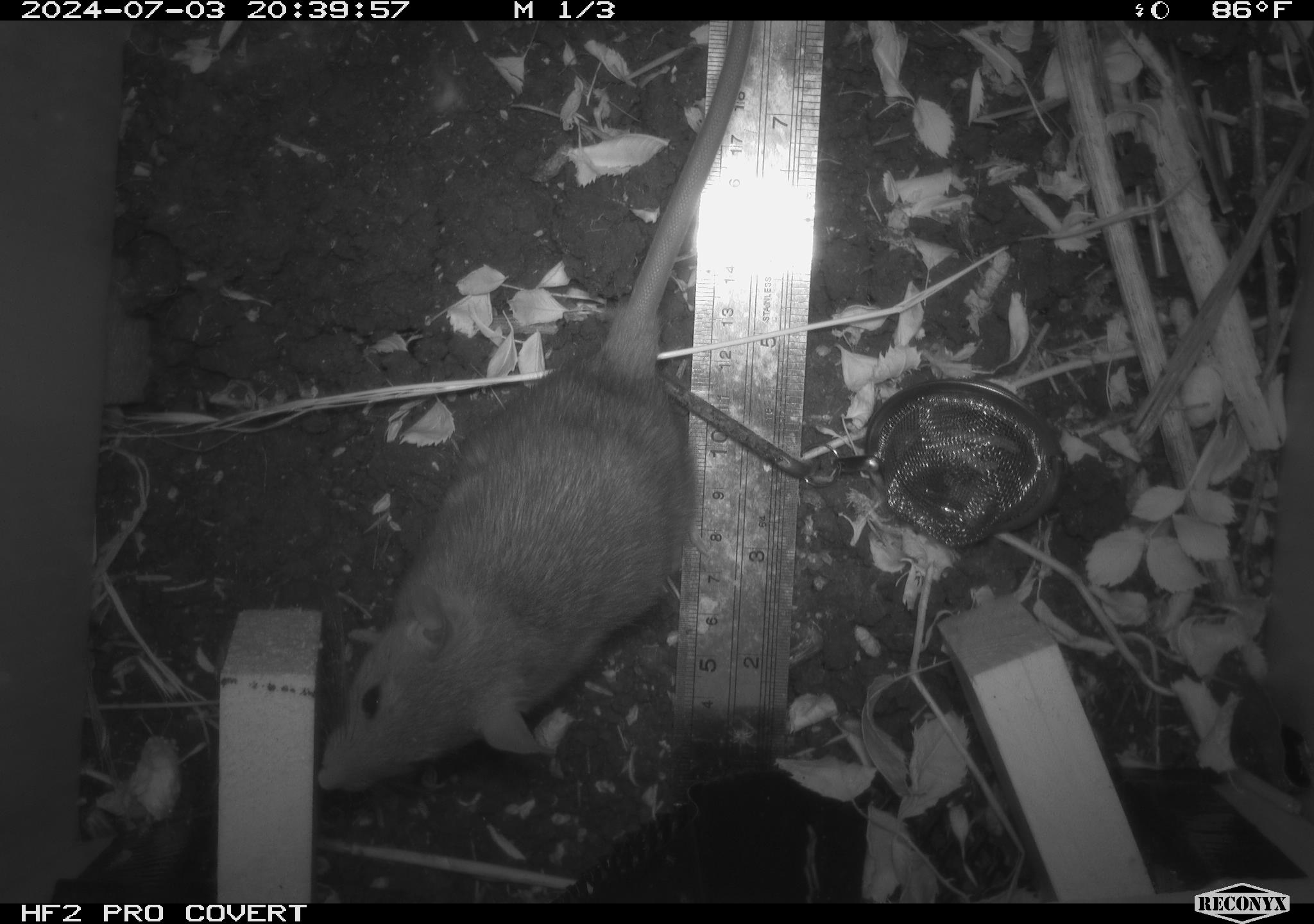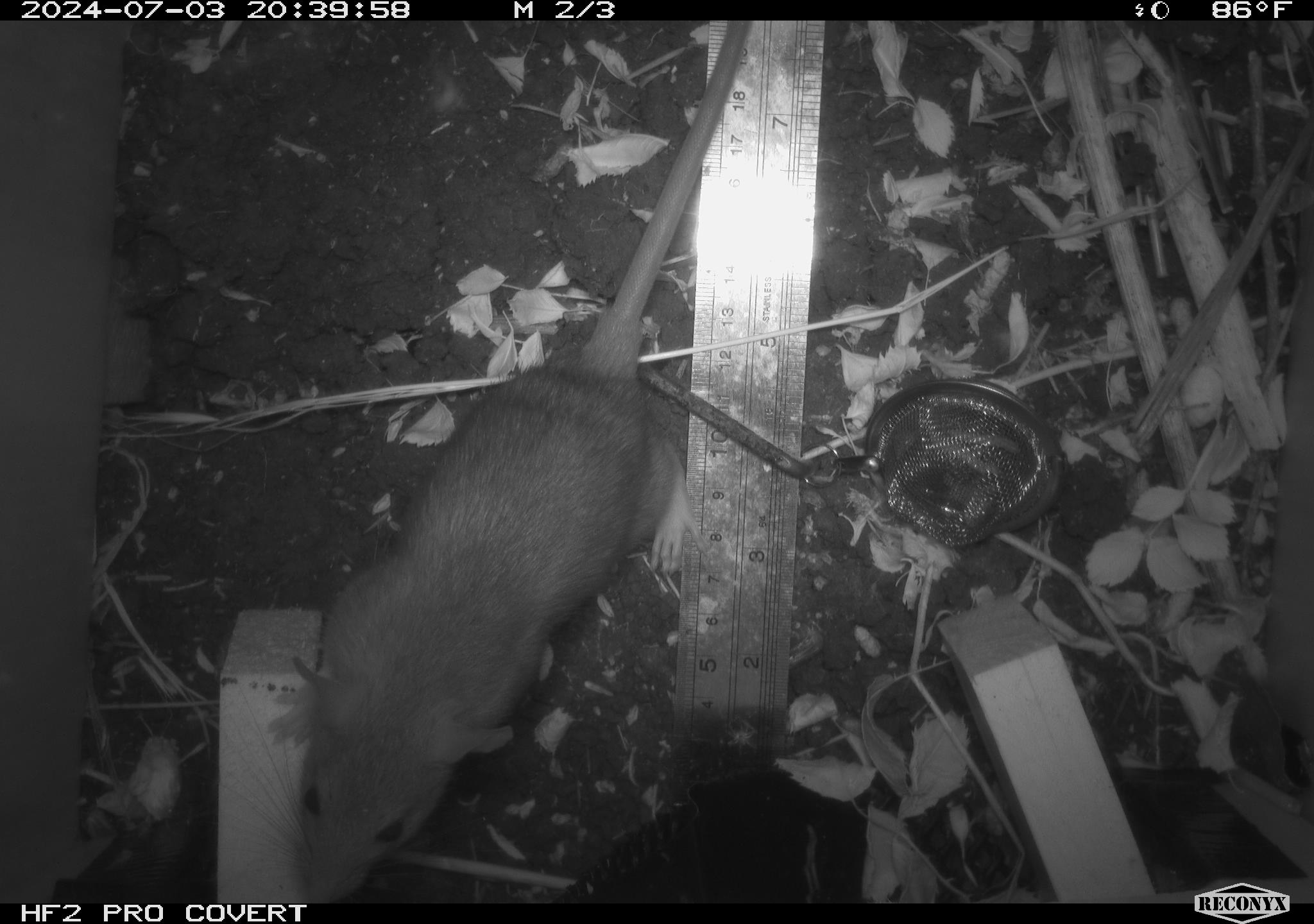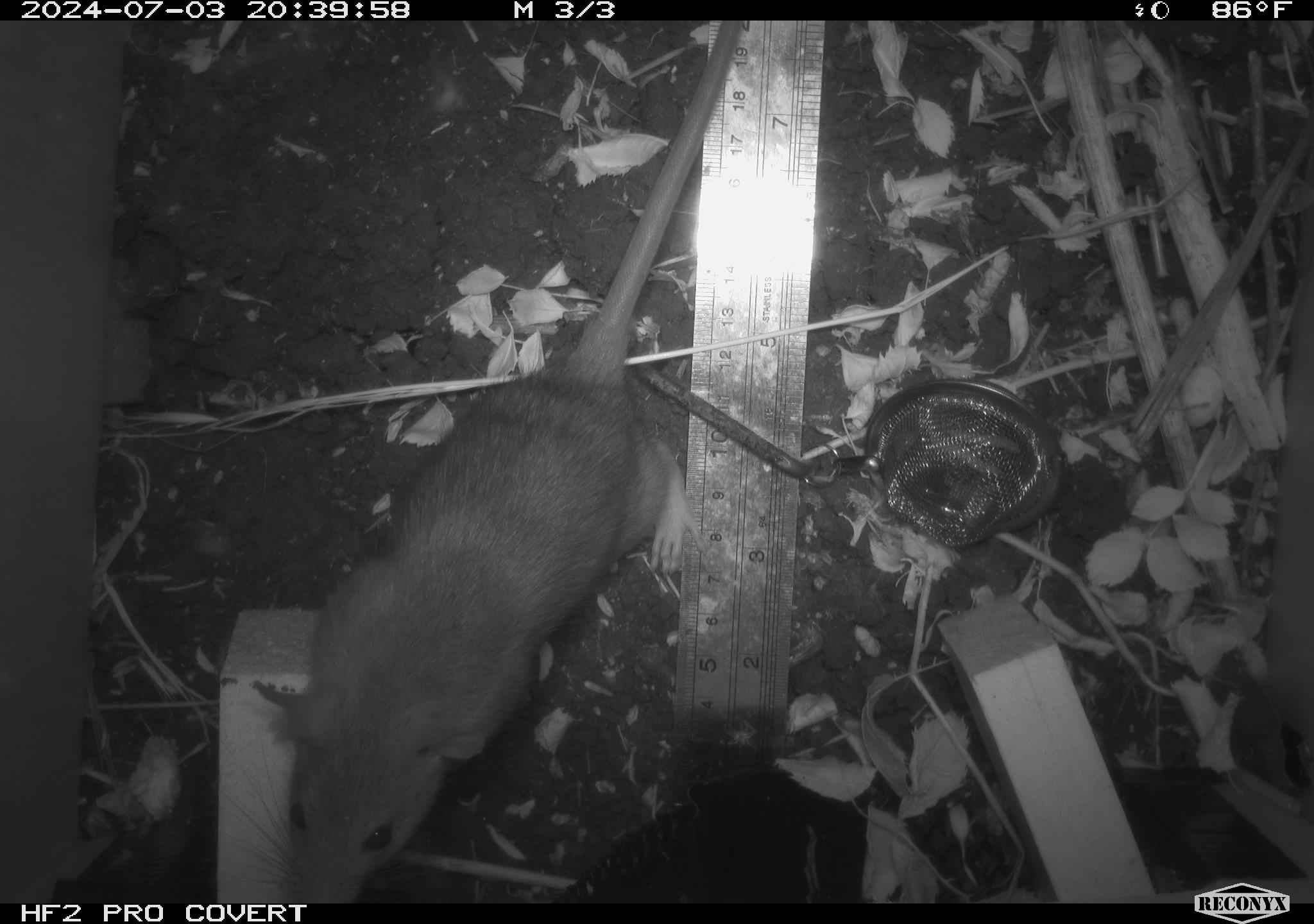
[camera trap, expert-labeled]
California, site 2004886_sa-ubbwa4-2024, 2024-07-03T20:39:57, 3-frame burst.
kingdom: Animalia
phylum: Chordata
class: Mammalia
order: Rodentia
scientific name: Rodentia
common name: woodrat or rat or mouse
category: woodrat or rat or mouse species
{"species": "woodrat or rat or mouse species (woodrat or rat or mouse) (Rodentia)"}